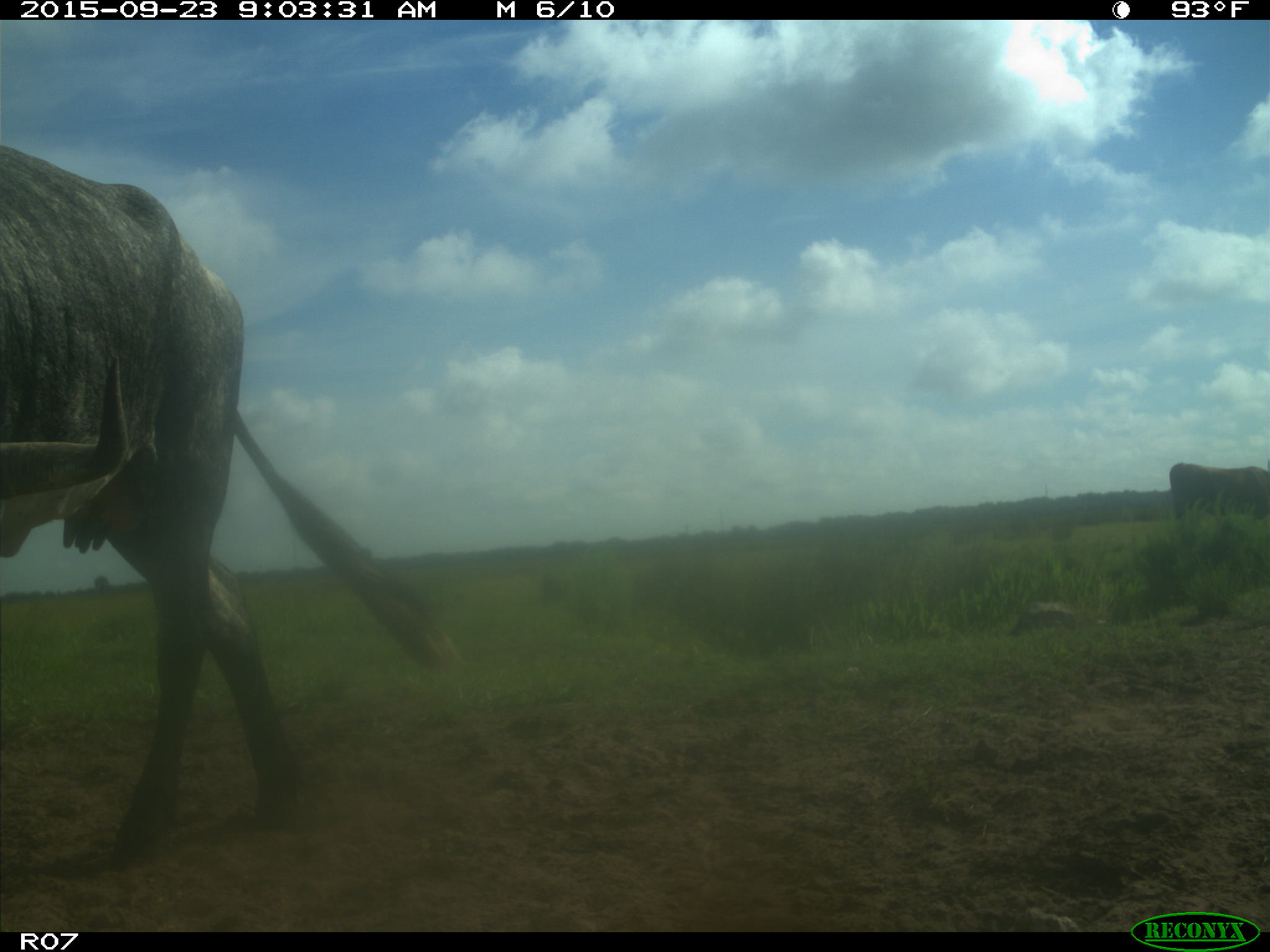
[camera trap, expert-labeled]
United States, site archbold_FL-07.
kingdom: Animalia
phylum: Chordata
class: Mammalia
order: Artiodactyla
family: Bovidae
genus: Bos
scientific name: Bos taurus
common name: domestic cow